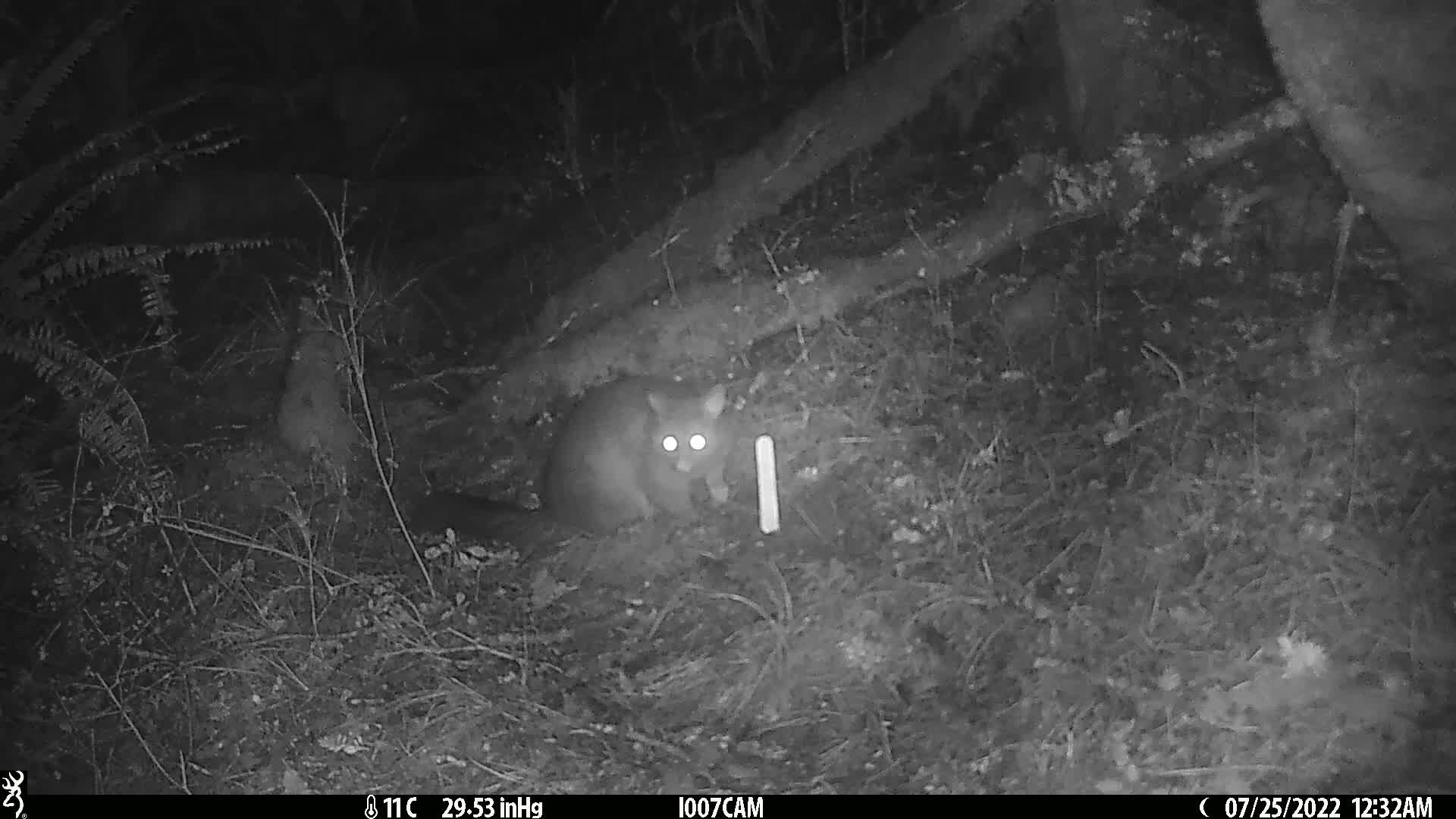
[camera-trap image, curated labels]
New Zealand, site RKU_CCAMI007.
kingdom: Animalia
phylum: Chordata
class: Mammalia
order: Diprotodontia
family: Phalangeridae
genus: Trichosurus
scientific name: Trichosurus vulpecula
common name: common brushtail possum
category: possum